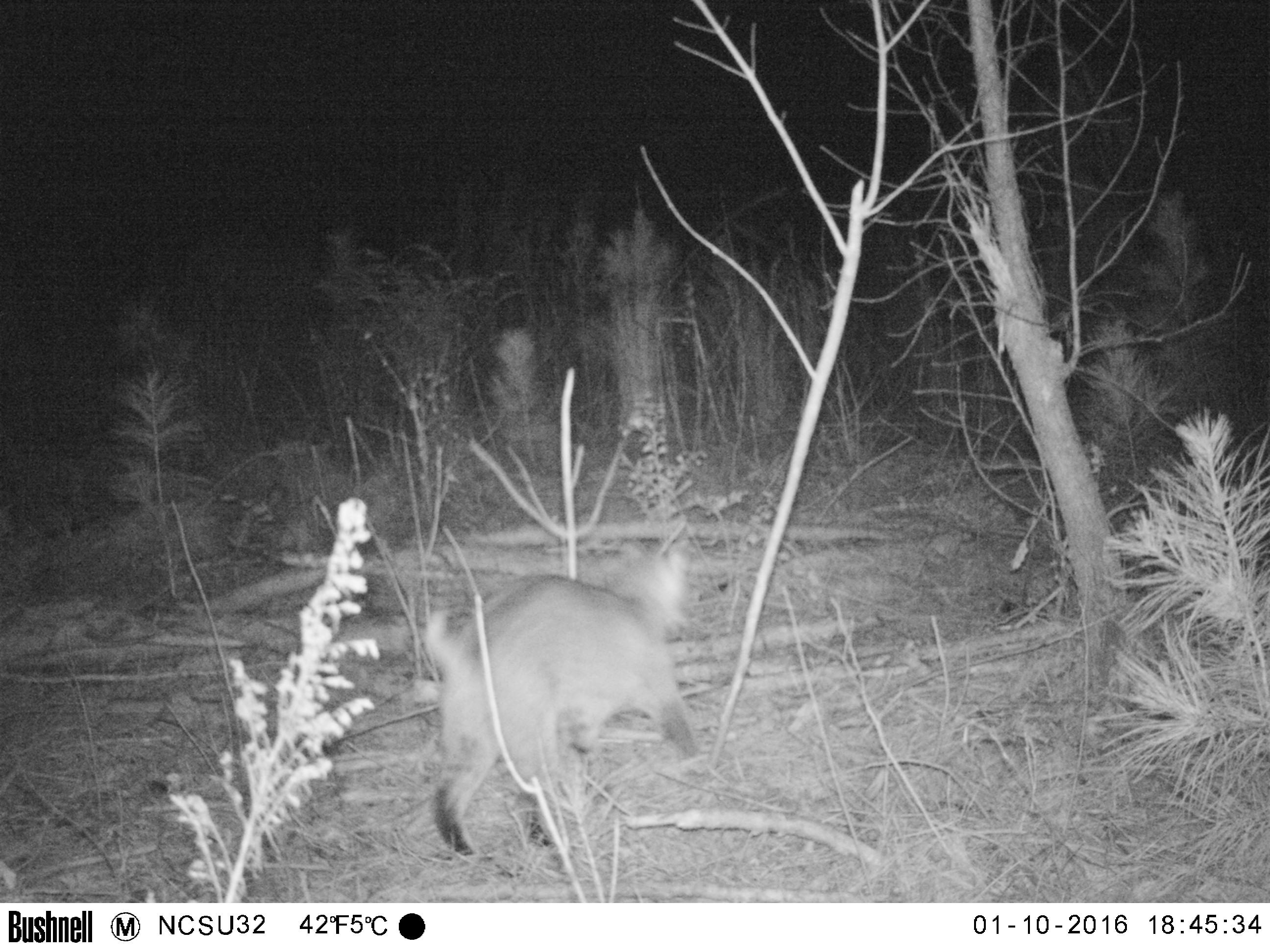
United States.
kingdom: Animalia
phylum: Chordata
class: Mammalia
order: Carnivora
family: Felidae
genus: Lynx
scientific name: Lynx rufus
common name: bobcat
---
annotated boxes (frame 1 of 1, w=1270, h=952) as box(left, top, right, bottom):
Bobcat: box(410, 529, 719, 865)